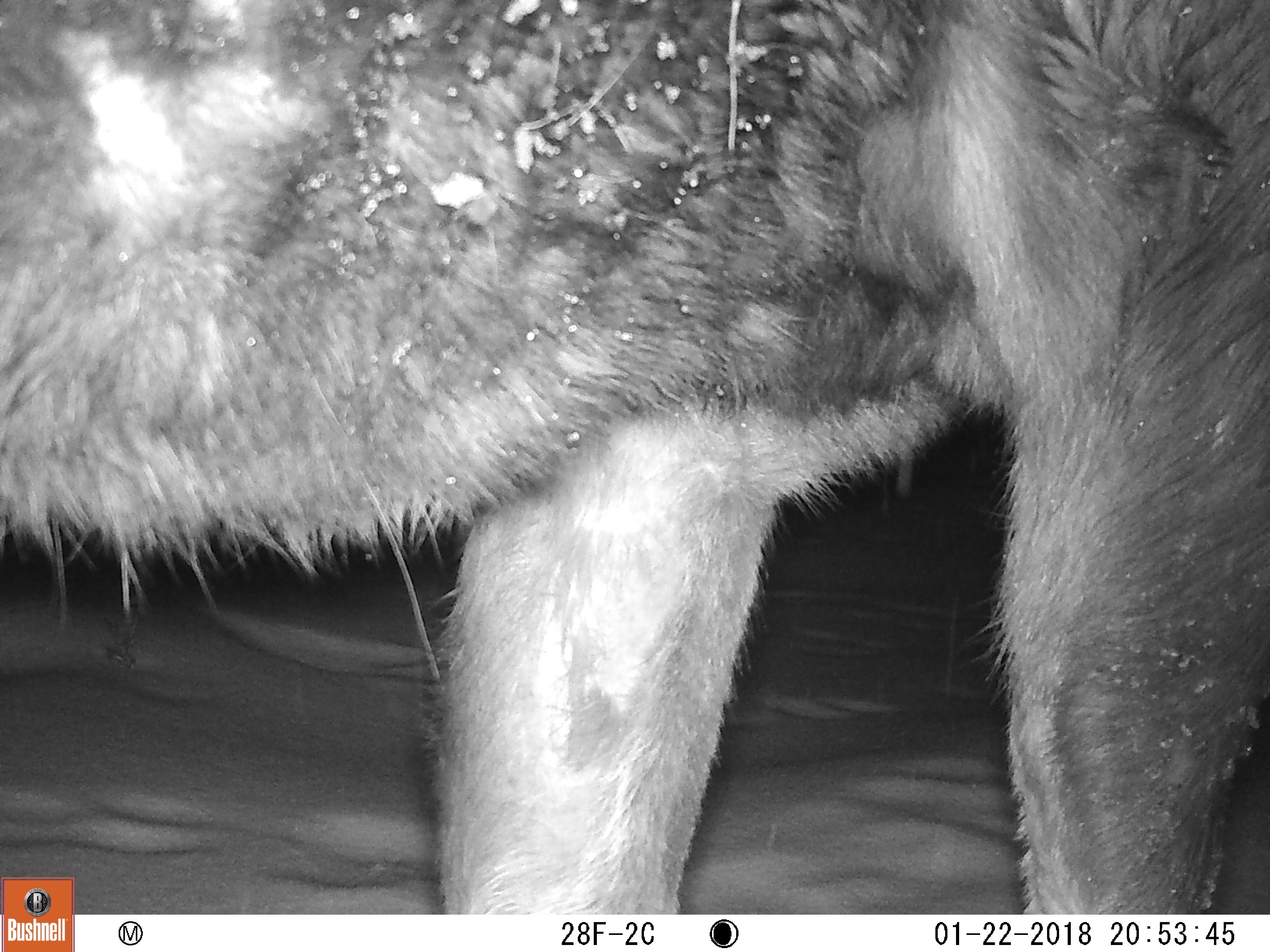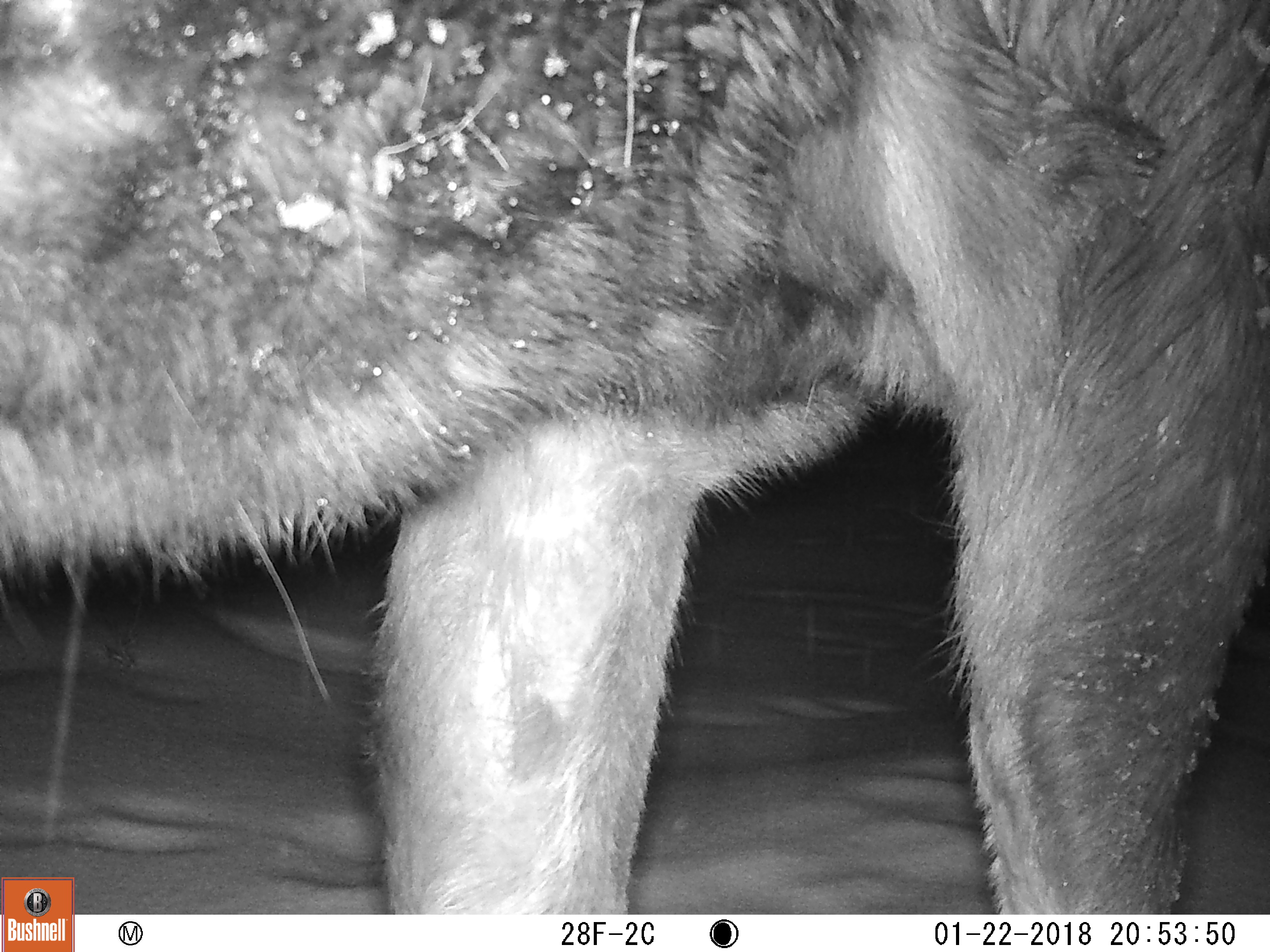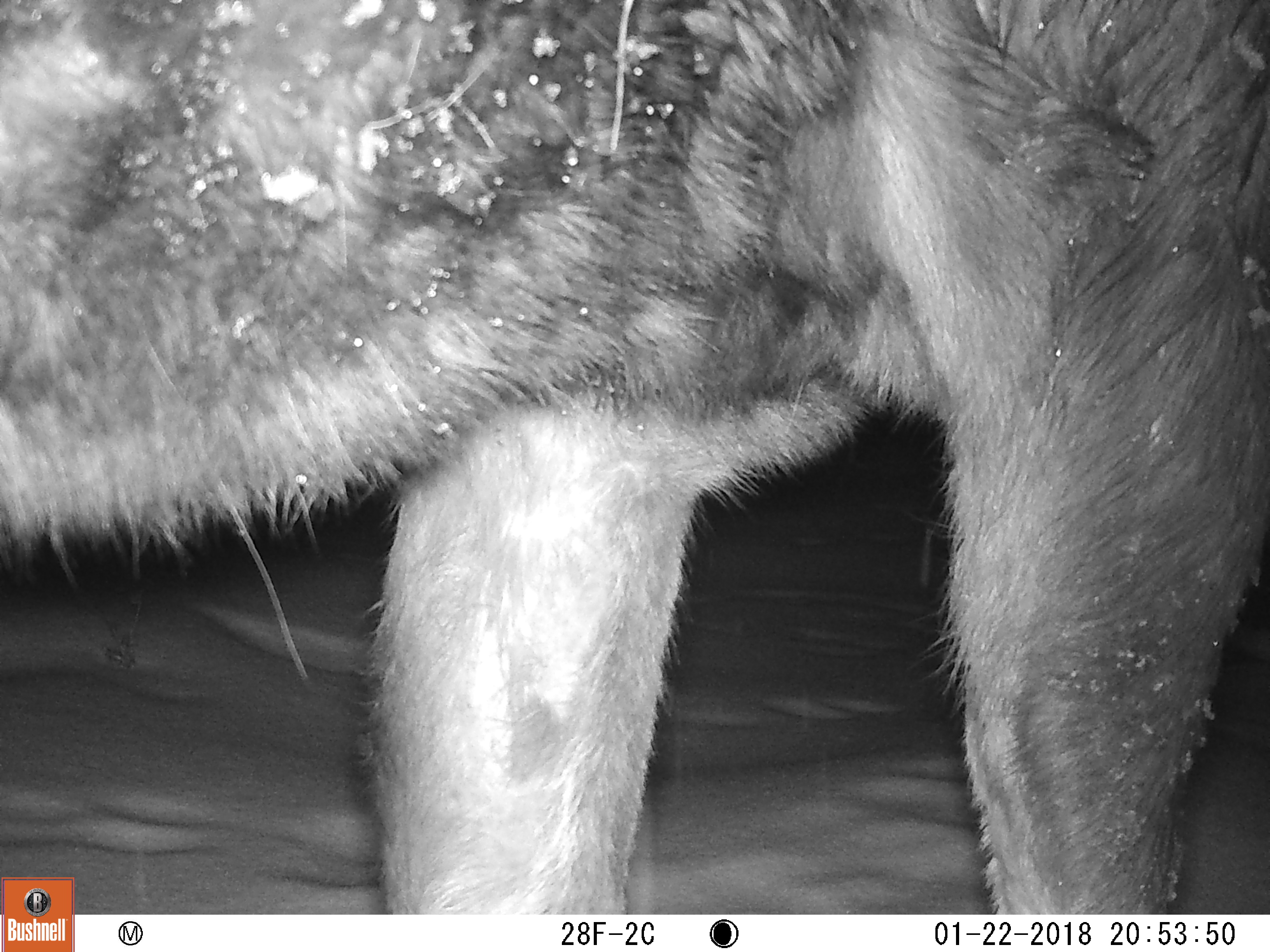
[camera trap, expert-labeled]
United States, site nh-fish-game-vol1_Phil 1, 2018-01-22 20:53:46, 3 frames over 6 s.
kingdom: Animalia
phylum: Chordata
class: Mammalia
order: Artiodactyla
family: Cervidae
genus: Alces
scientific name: Alces alces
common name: moose